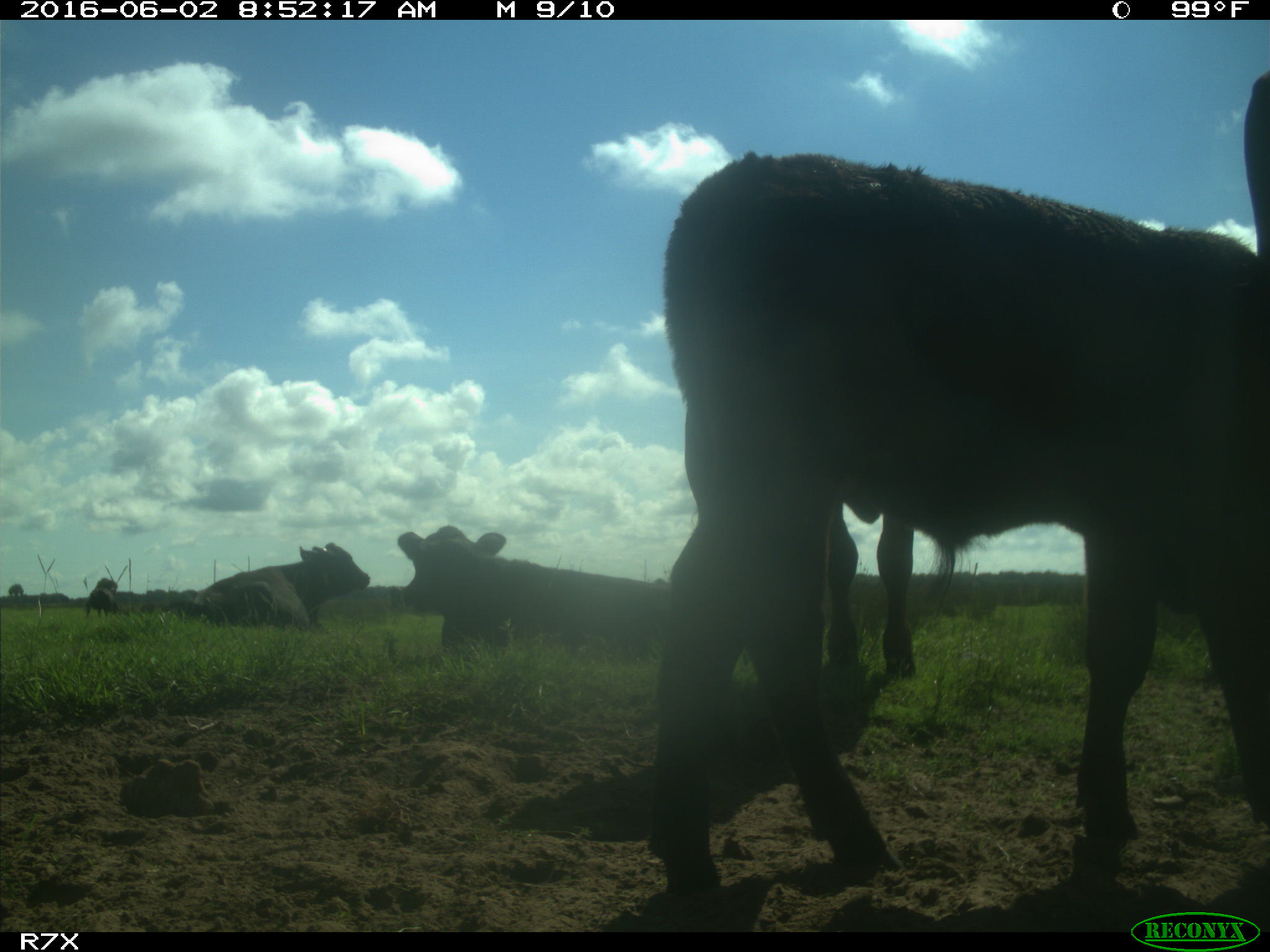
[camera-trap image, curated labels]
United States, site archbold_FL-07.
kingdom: Animalia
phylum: Chordata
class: Mammalia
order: Artiodactyla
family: Bovidae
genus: Bos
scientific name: Bos taurus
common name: domestic cow